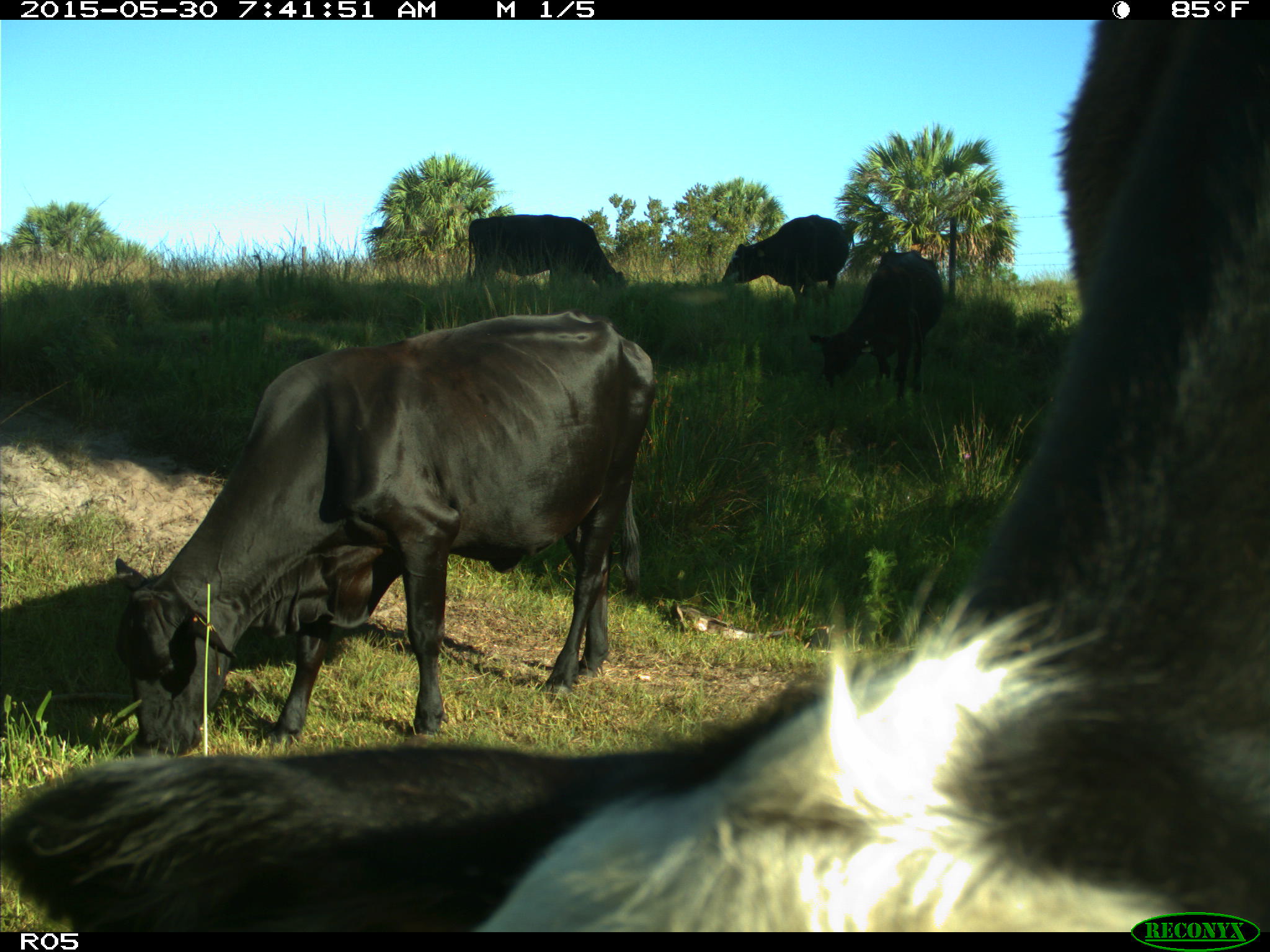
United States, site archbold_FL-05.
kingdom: Animalia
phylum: Chordata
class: Mammalia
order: Artiodactyla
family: Bovidae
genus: Bos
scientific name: Bos taurus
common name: domestic cow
Bos taurus (domestic cow).